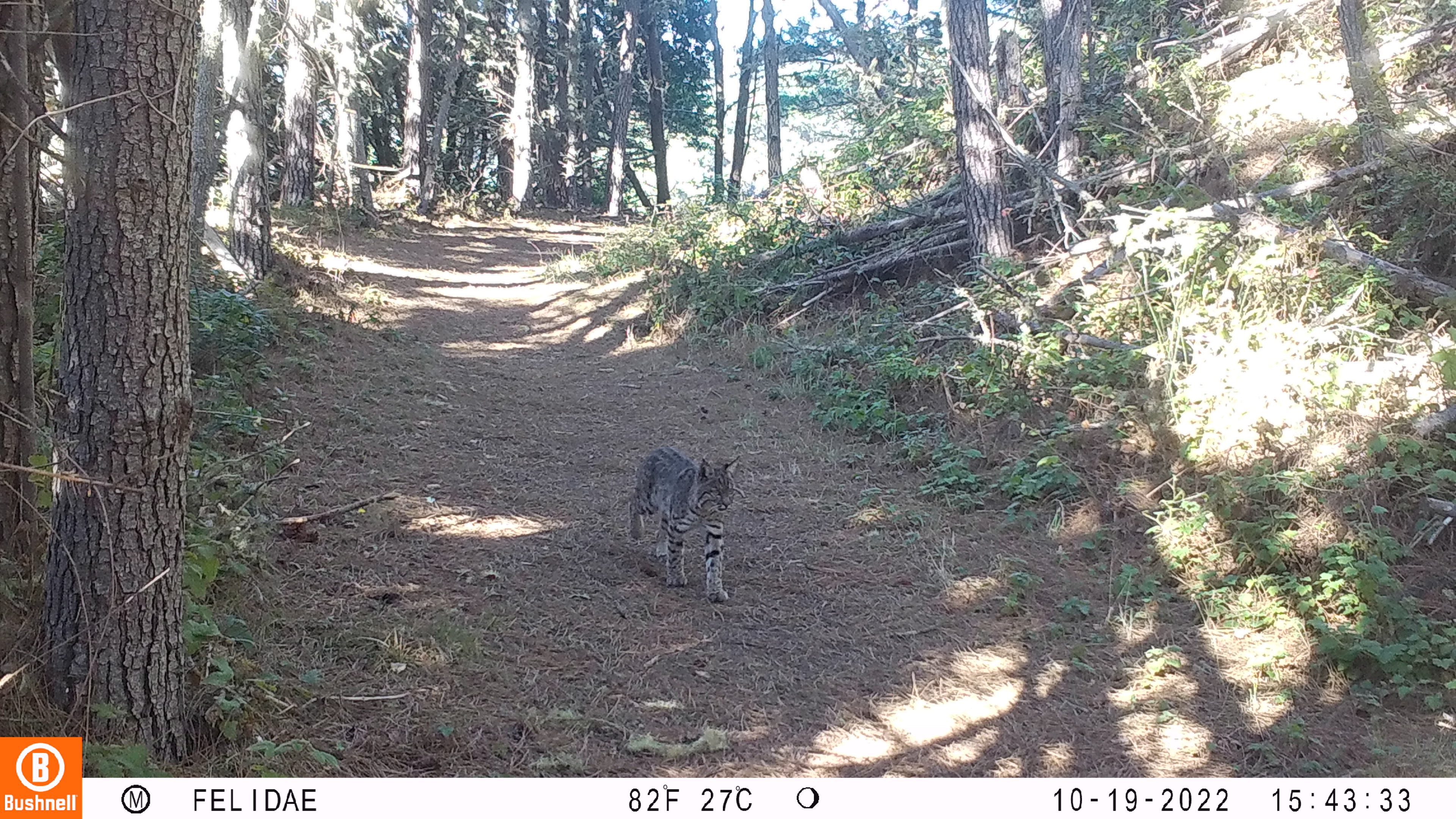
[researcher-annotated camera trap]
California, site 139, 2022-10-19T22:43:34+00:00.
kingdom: Animalia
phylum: Chordata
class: Mammalia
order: Carnivora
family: Felidae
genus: Lynx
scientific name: Lynx rufus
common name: bobcat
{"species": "bobcat (Lynx rufus)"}